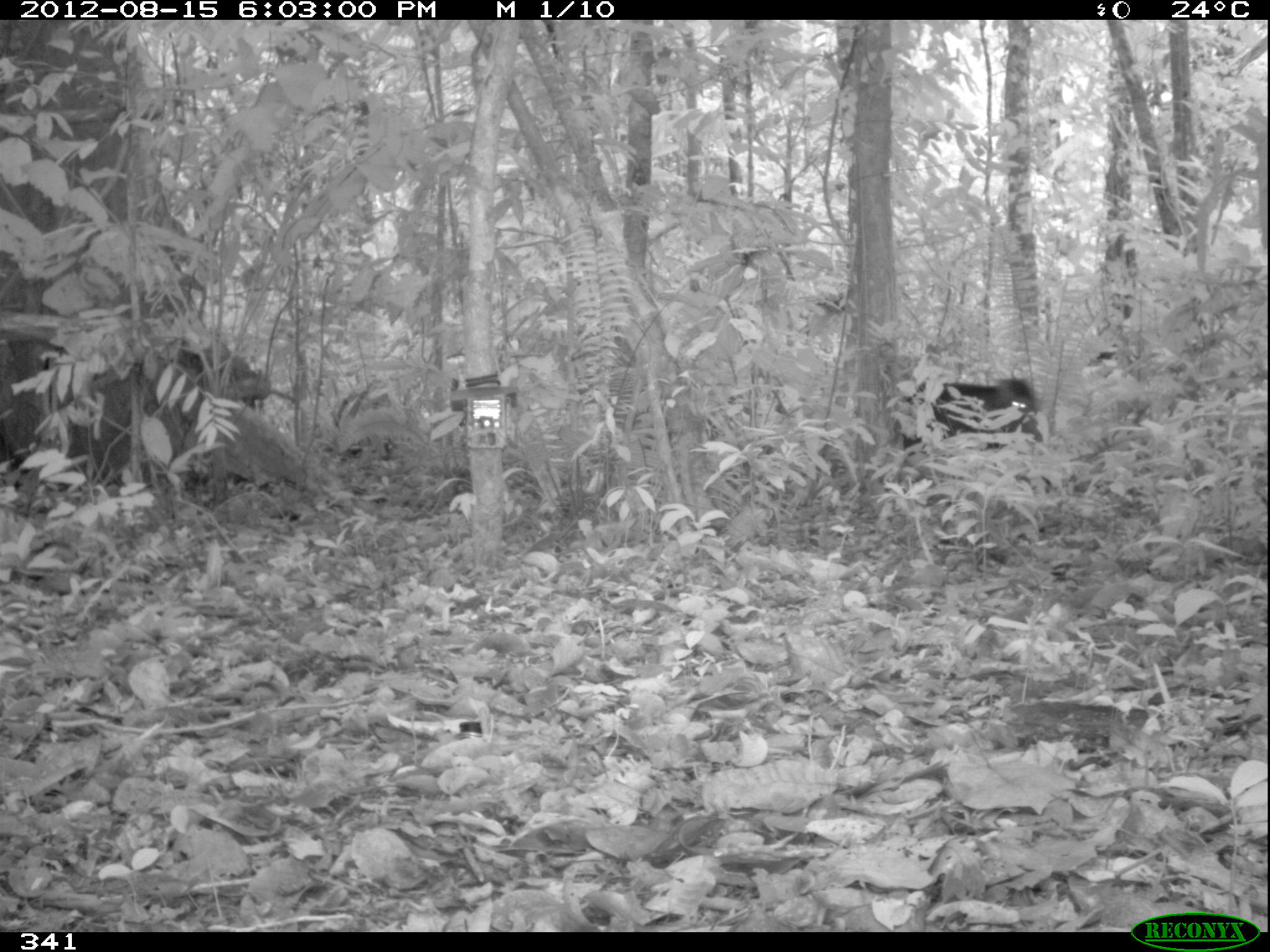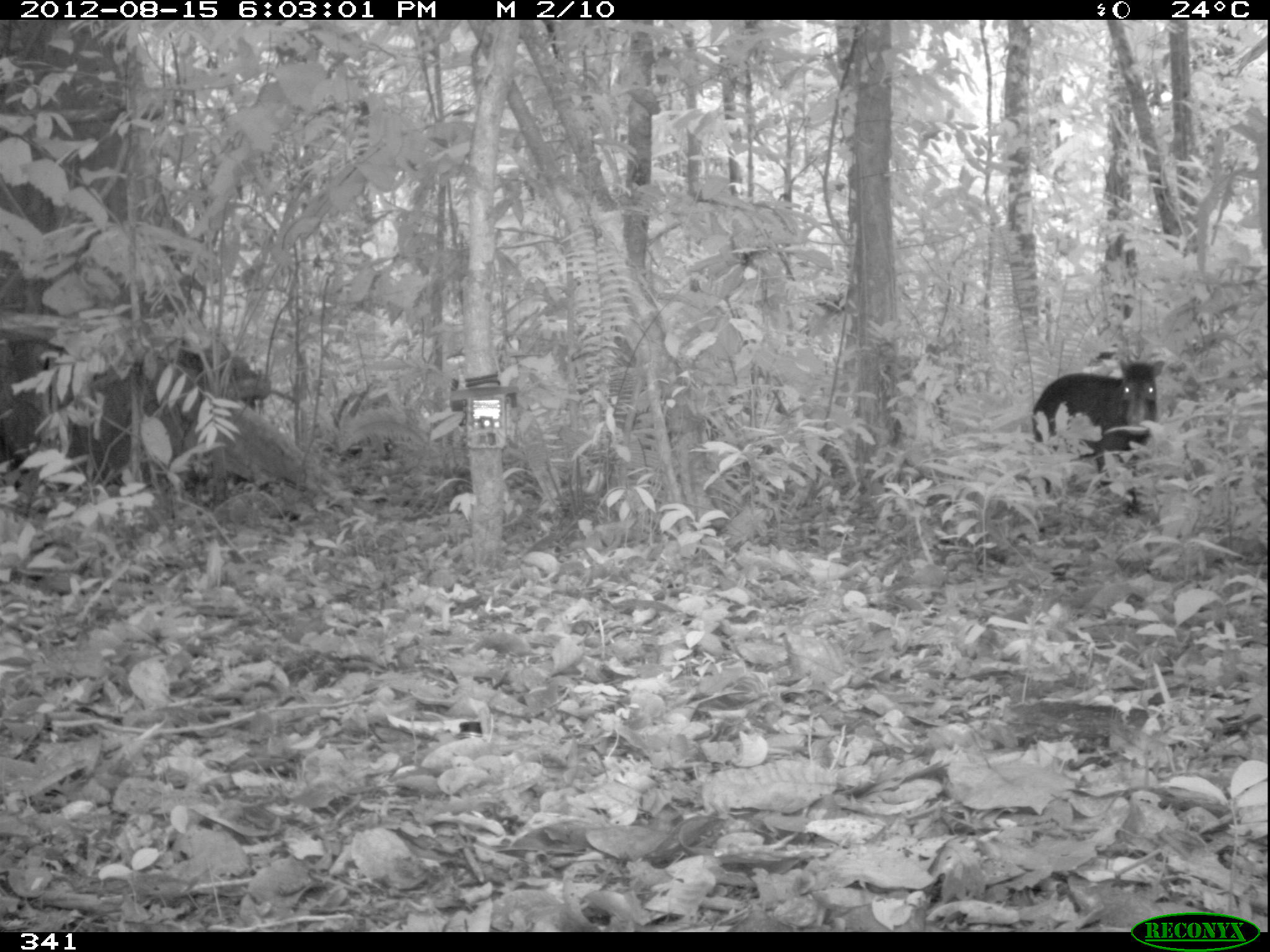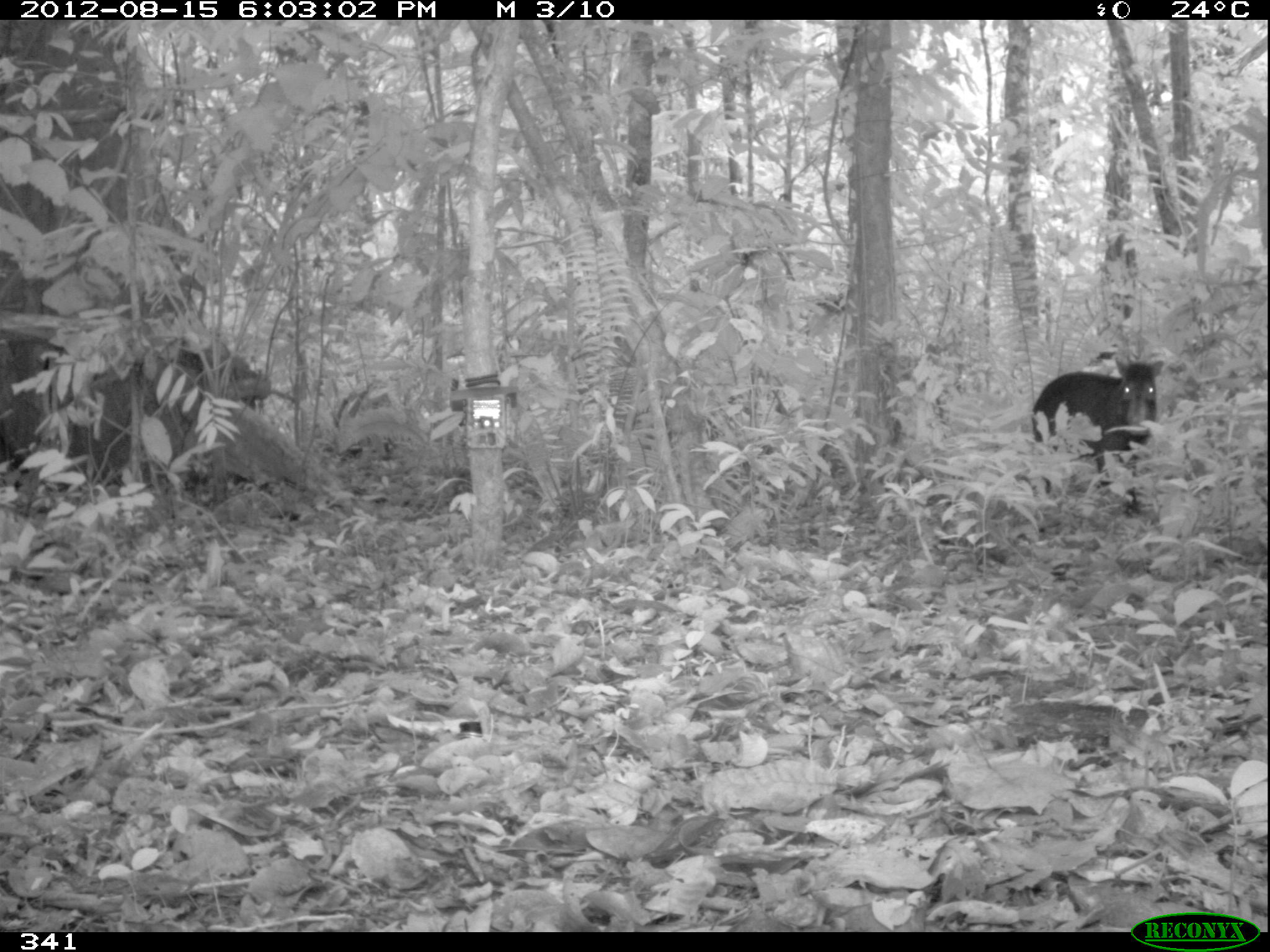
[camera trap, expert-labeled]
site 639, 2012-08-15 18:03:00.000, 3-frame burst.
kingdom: Animalia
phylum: Chordata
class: Mammalia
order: Artiodactyla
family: Tayassuidae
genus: Tayassu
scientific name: Tayassu pecari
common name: white-lipped peccary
Tayassu pecari (white-lipped peccary).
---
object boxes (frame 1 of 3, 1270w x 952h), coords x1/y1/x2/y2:
tayassu pecari: 902/375/1042/452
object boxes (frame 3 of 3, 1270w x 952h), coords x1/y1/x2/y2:
tayassu pecari: 1031/351/1164/516